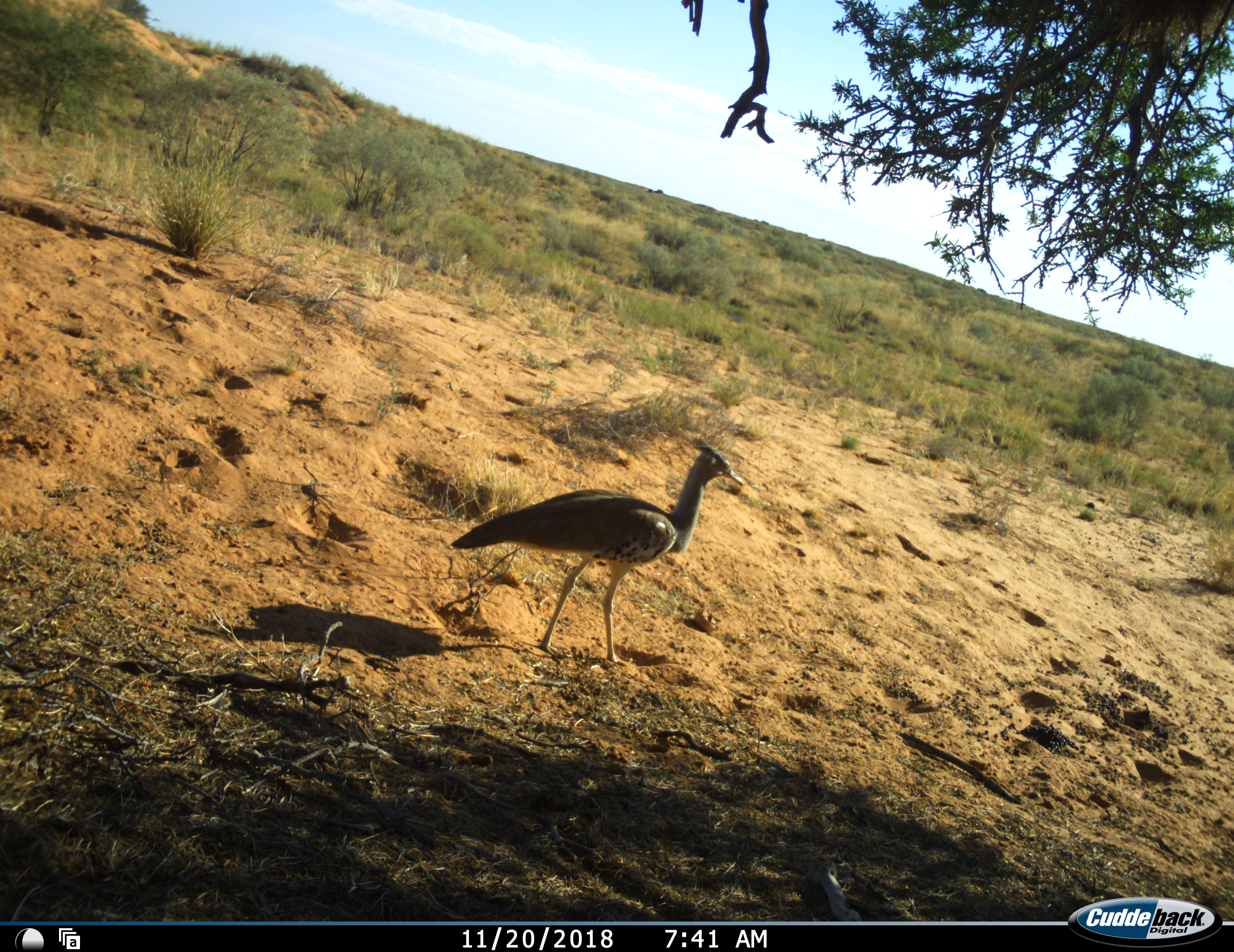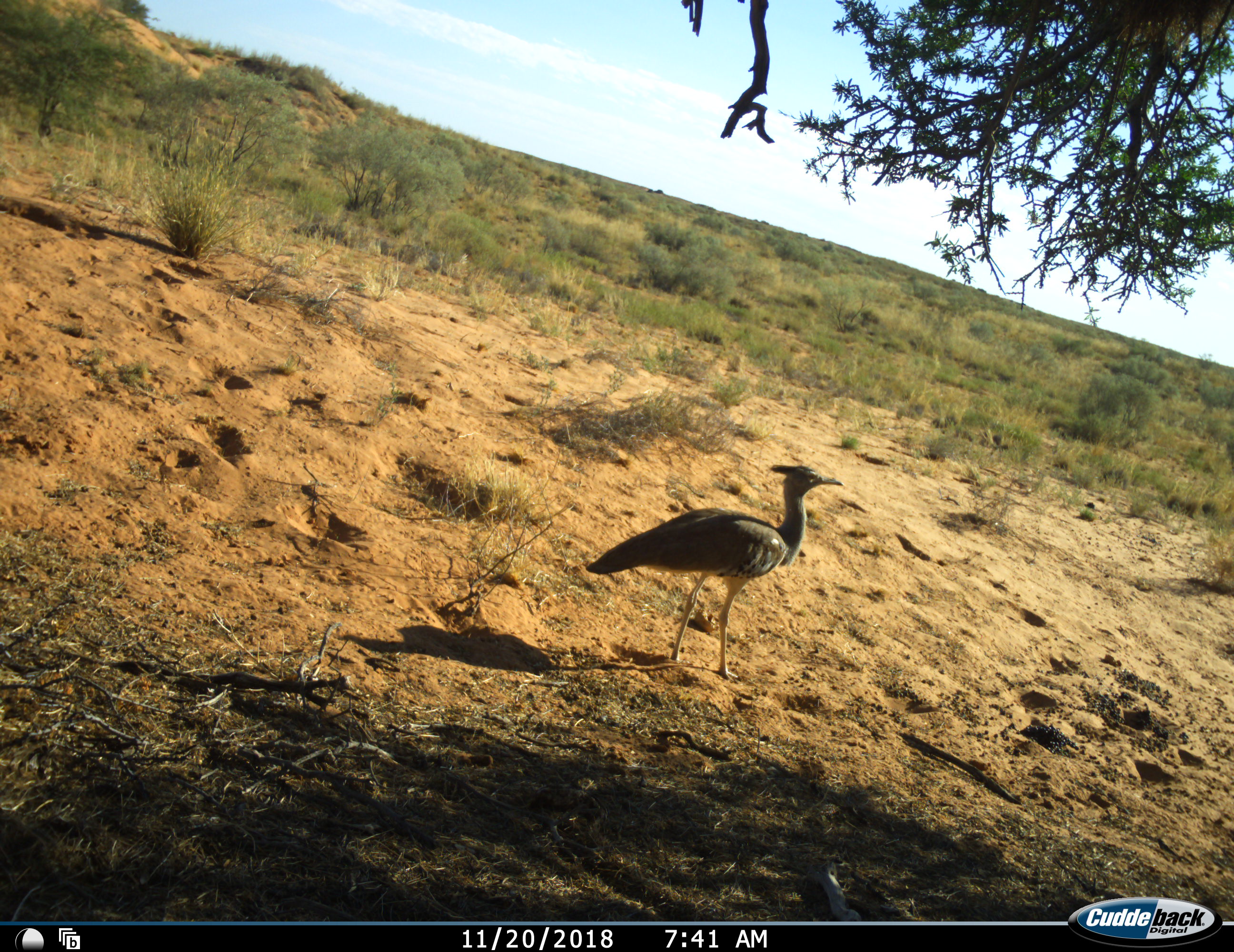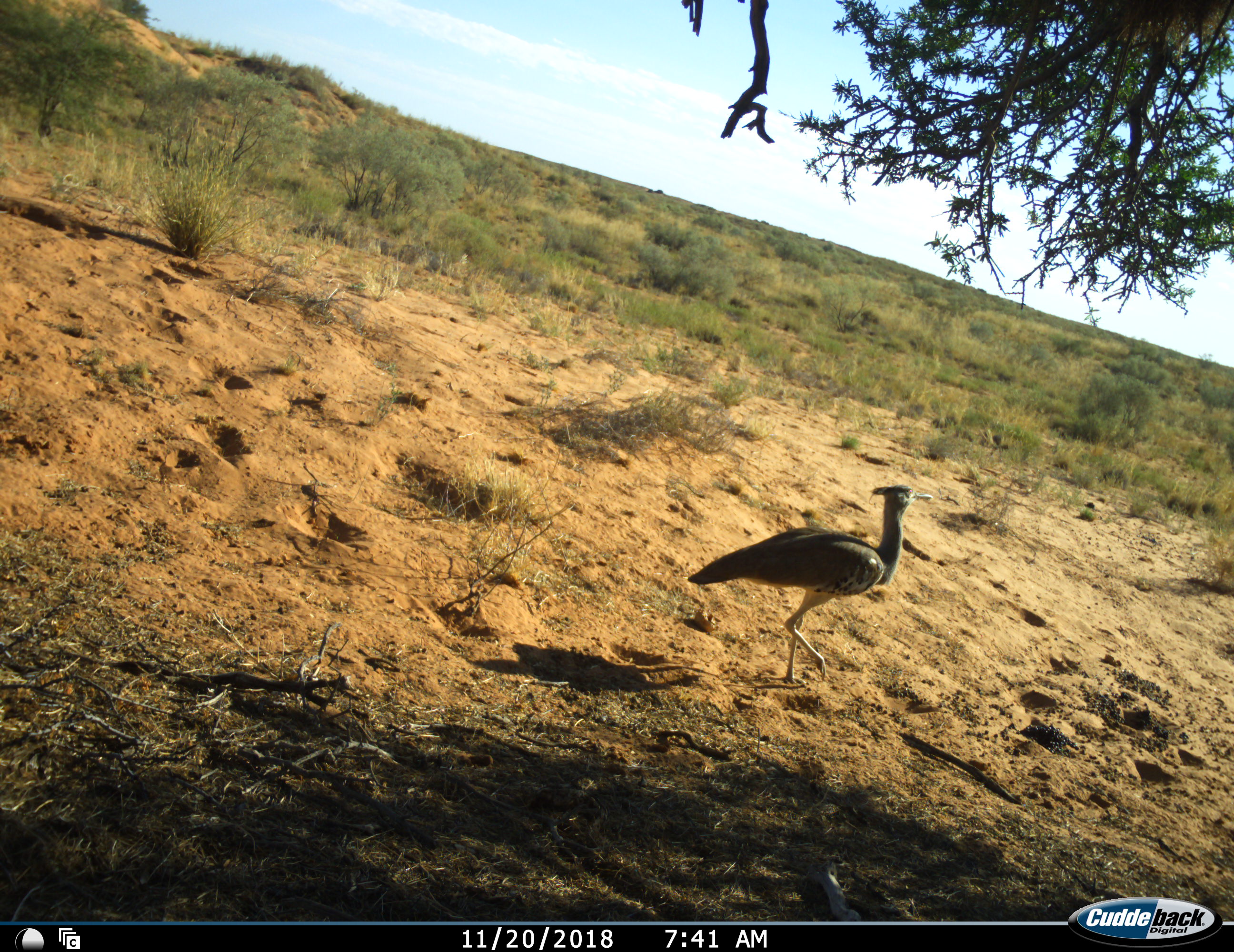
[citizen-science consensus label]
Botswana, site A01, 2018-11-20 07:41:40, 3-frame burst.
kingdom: Animalia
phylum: Chordata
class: Aves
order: Otidiformes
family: Otididae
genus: Ardeotis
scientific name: Ardeotis kori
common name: kori bustard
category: bustardkori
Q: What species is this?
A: Bustardkori (kori bustard) (Ardeotis kori).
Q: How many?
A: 1.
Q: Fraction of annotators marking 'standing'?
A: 10%.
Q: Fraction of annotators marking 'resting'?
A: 0%.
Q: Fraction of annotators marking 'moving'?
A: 100%.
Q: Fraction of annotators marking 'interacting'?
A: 0%.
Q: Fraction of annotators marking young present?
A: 0%.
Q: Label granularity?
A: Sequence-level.